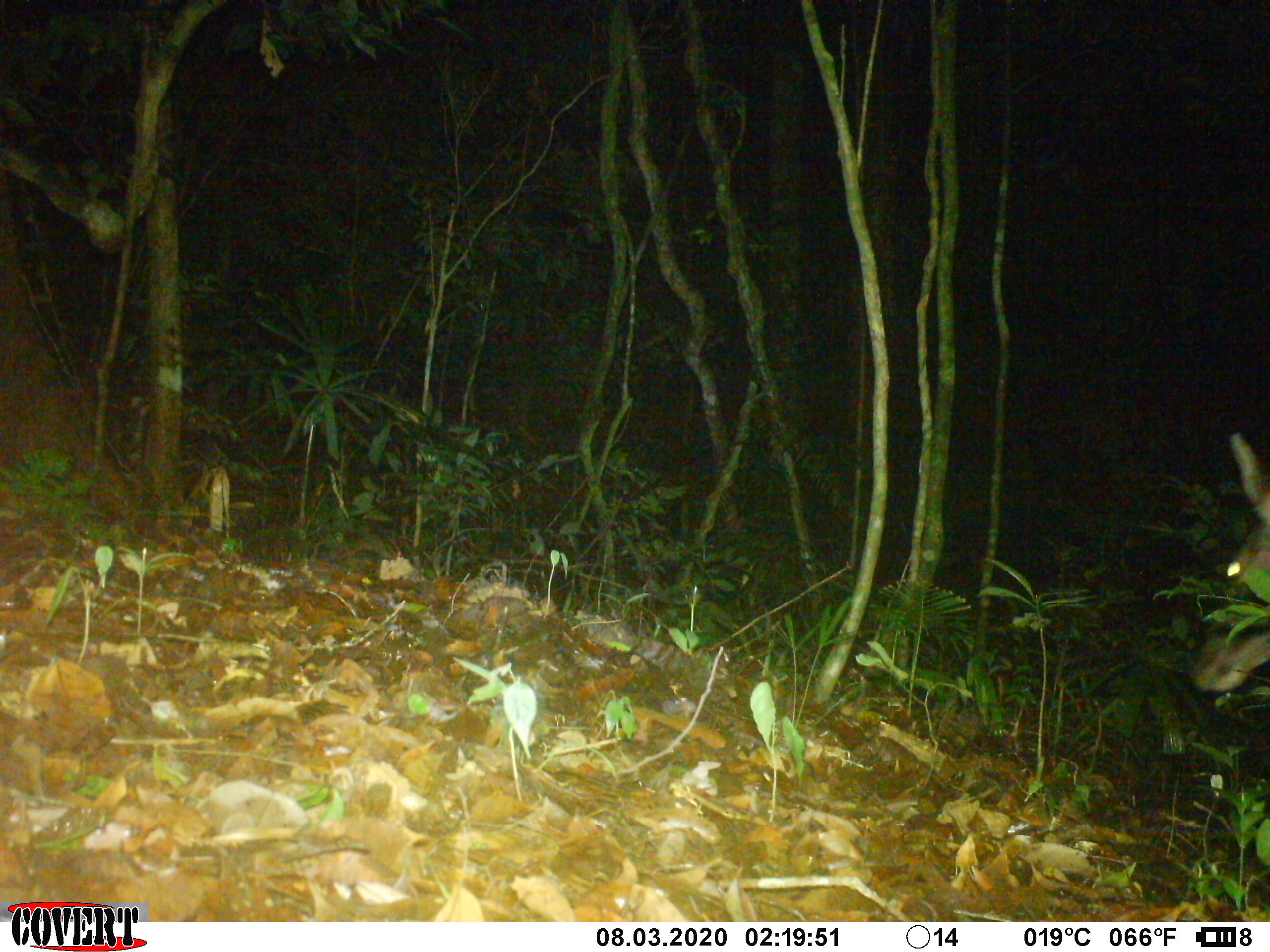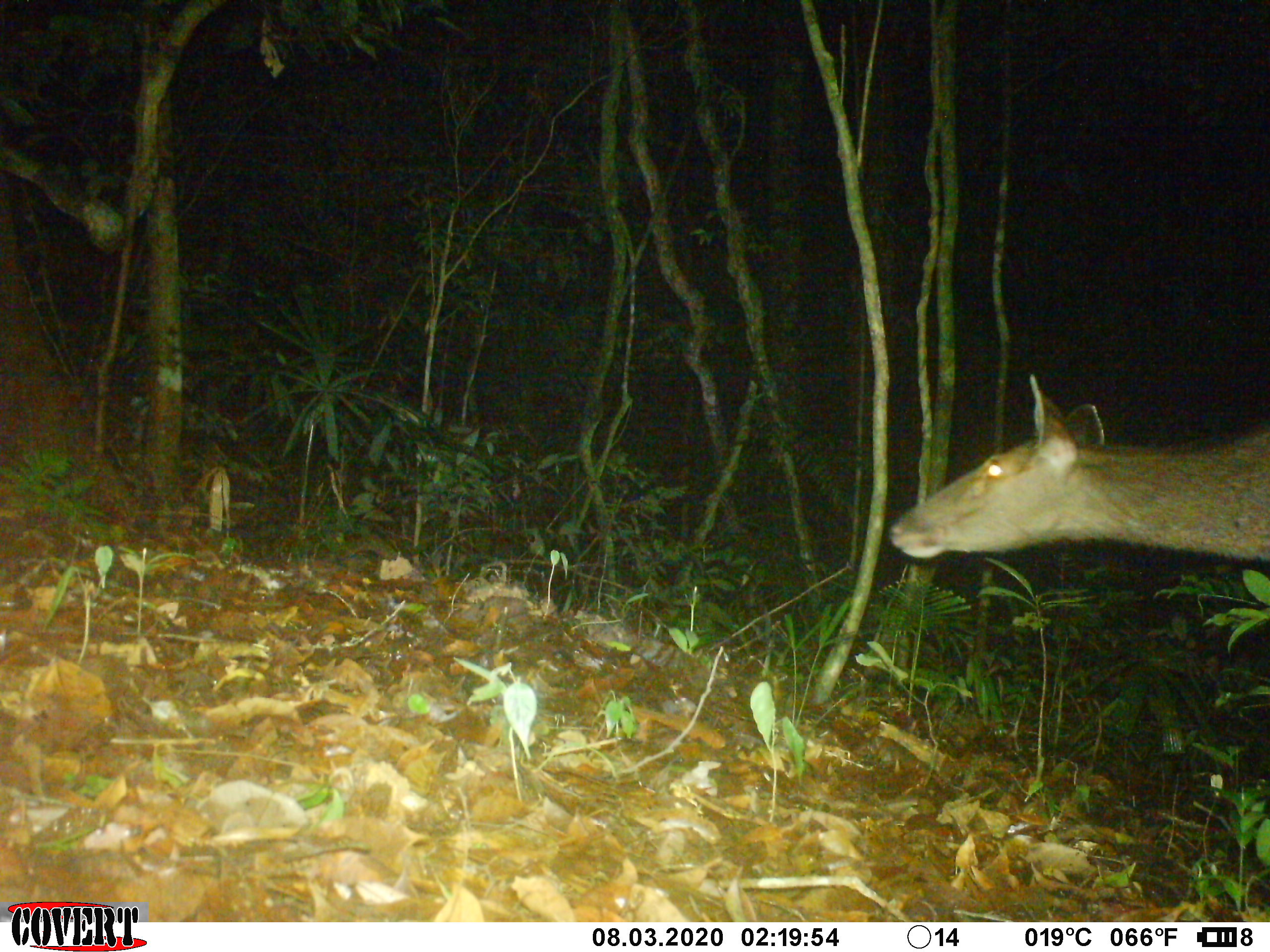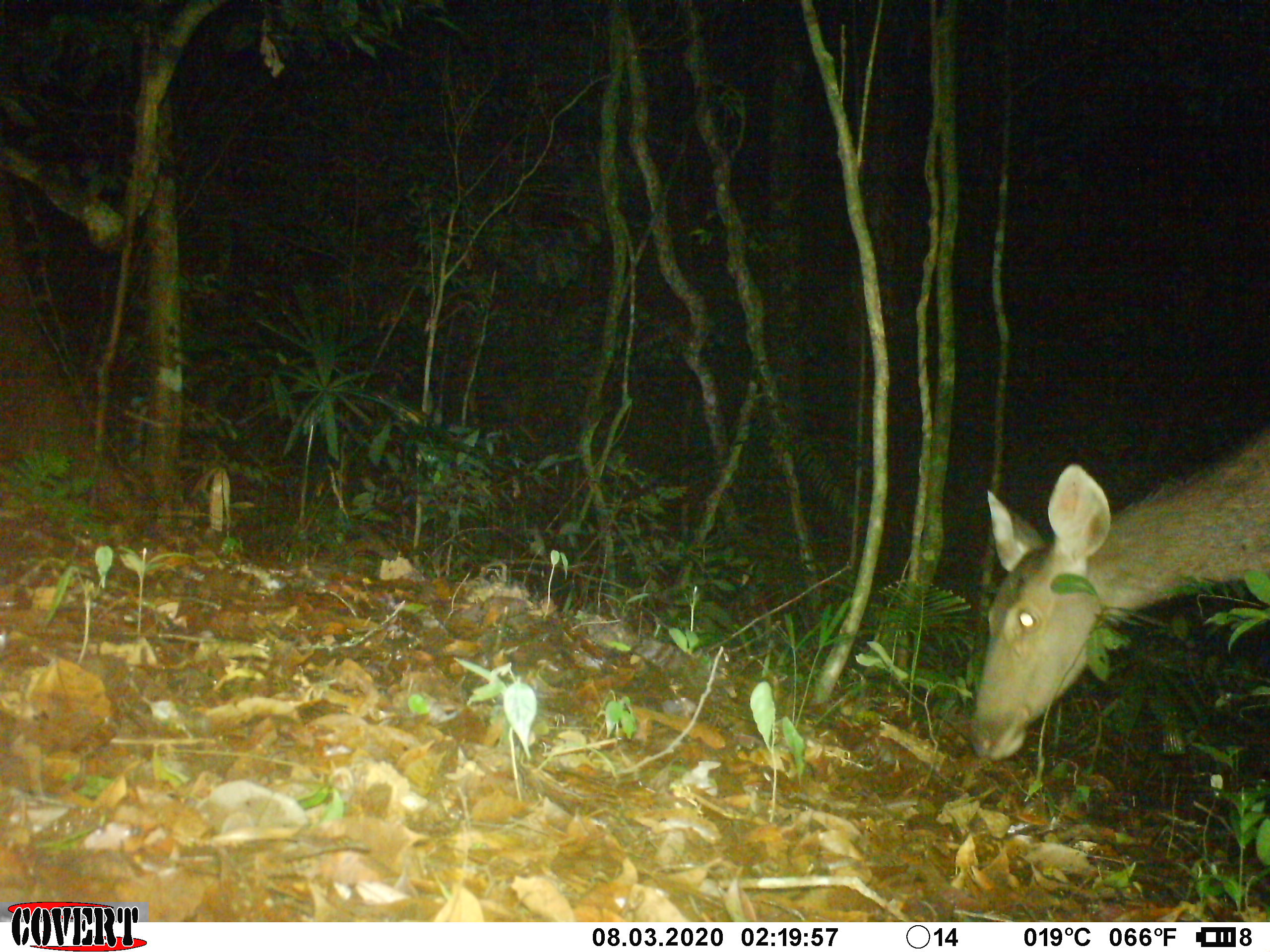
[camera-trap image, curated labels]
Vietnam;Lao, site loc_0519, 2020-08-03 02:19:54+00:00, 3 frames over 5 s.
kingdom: Animalia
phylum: Chordata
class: Mammalia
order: Artiodactyla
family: Cervidae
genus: Rusa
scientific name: Rusa unicolor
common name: sambar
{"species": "sambar (Rusa unicolor)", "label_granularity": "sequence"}